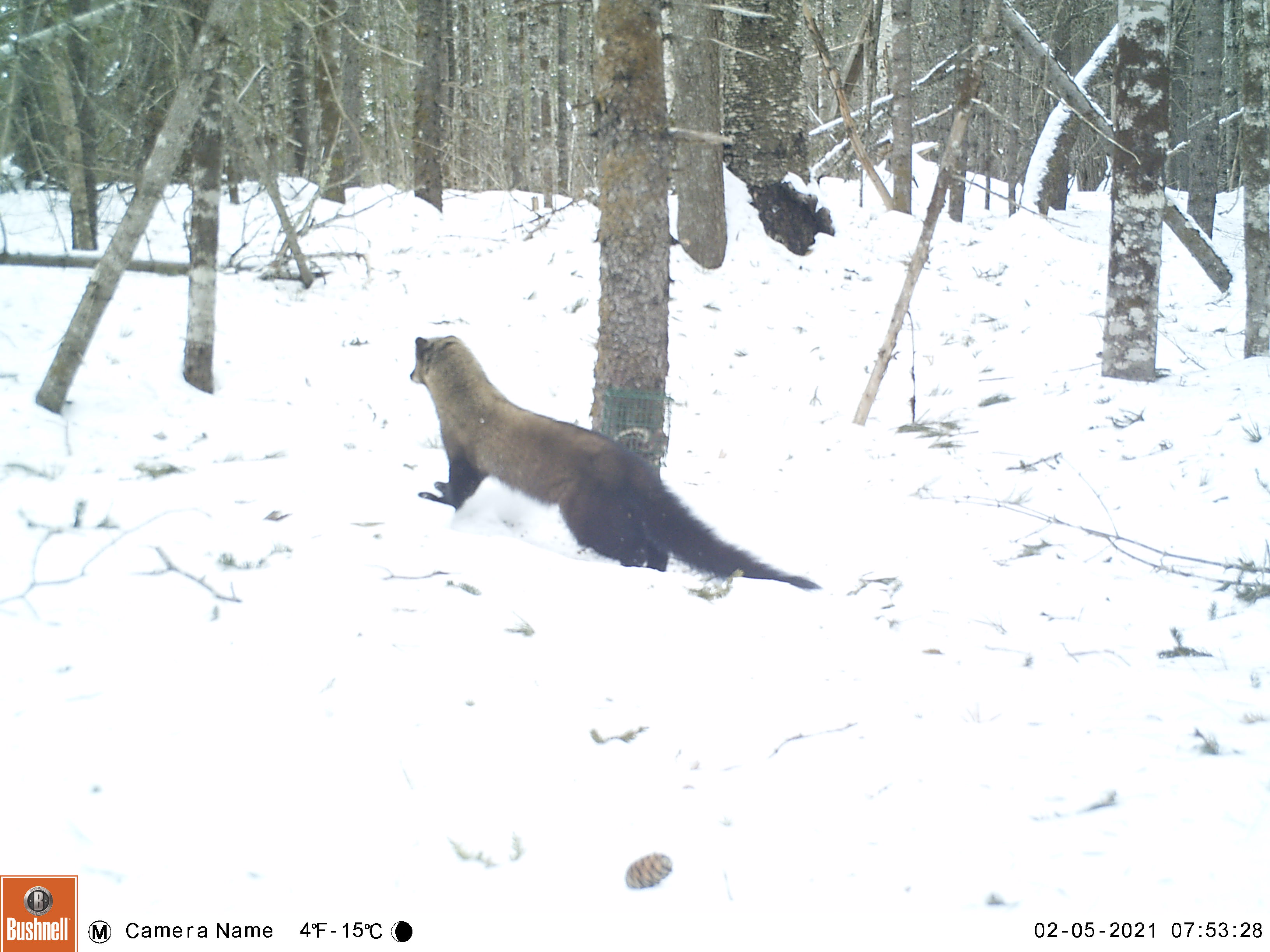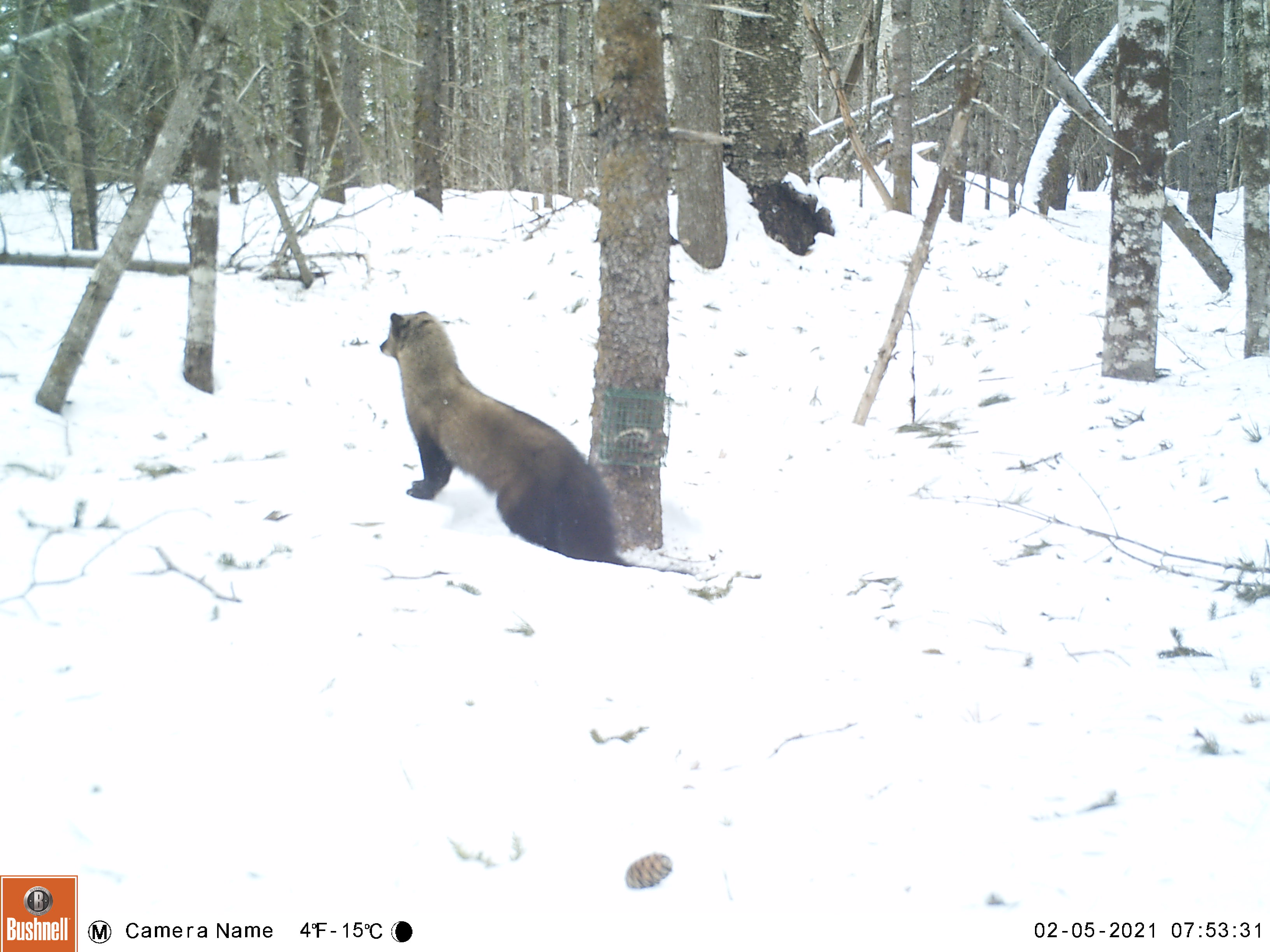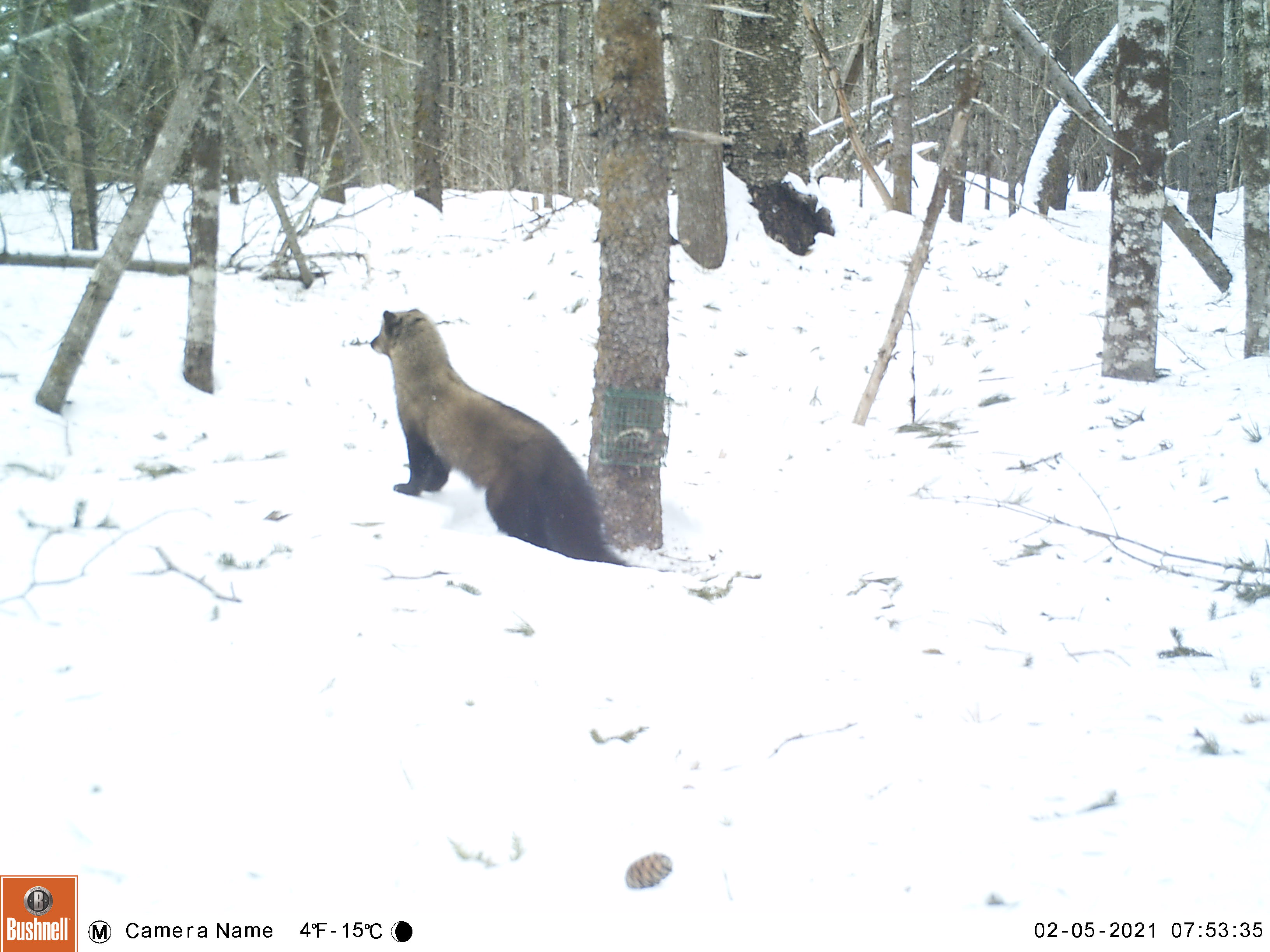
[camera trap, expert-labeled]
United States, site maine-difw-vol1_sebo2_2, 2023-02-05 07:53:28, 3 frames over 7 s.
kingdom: Animalia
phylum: Chordata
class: Mammalia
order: Carnivora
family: Mustelidae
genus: Pekania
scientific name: Pekania pennanti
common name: fisher